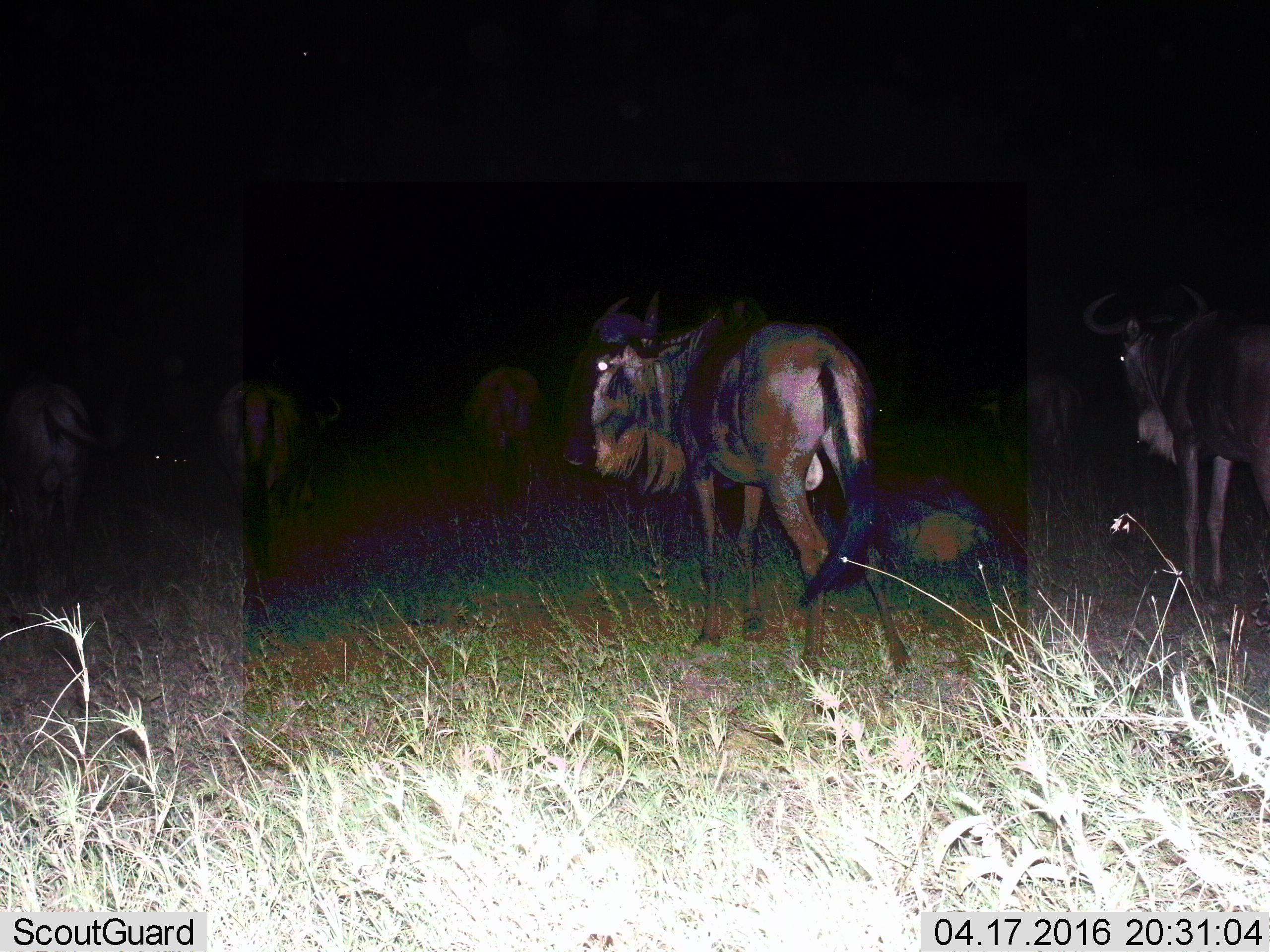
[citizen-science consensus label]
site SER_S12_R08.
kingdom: Animalia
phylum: Chordata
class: Mammalia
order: Artiodactyla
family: Bovidae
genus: Connochaetes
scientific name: Connochaetes taurinus taurinus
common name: blue wildebeest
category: wildebeestblue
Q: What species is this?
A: Wildebeestblue (blue wildebeest) (Connochaetes taurinus taurinus).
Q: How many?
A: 5.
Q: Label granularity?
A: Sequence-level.